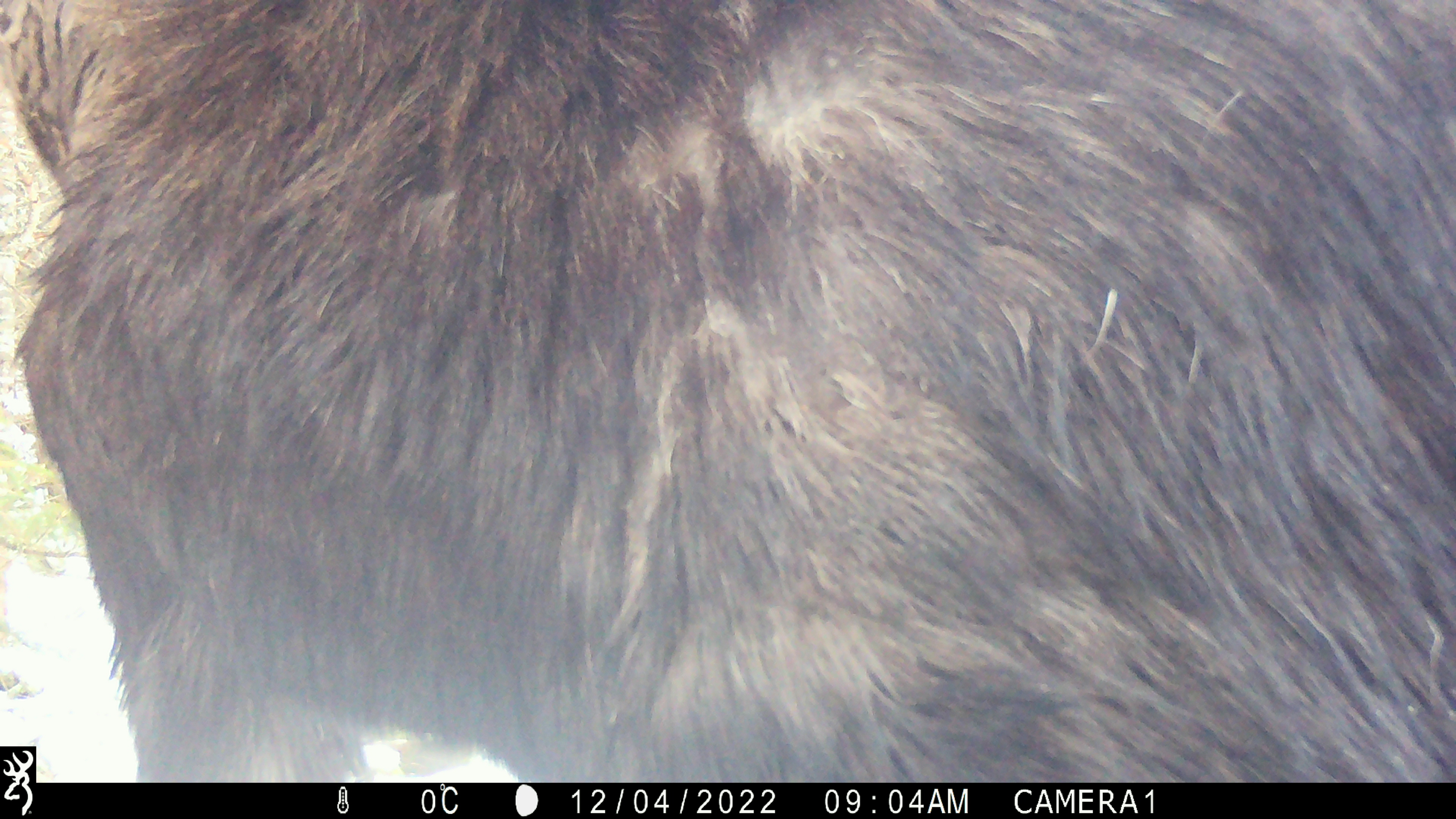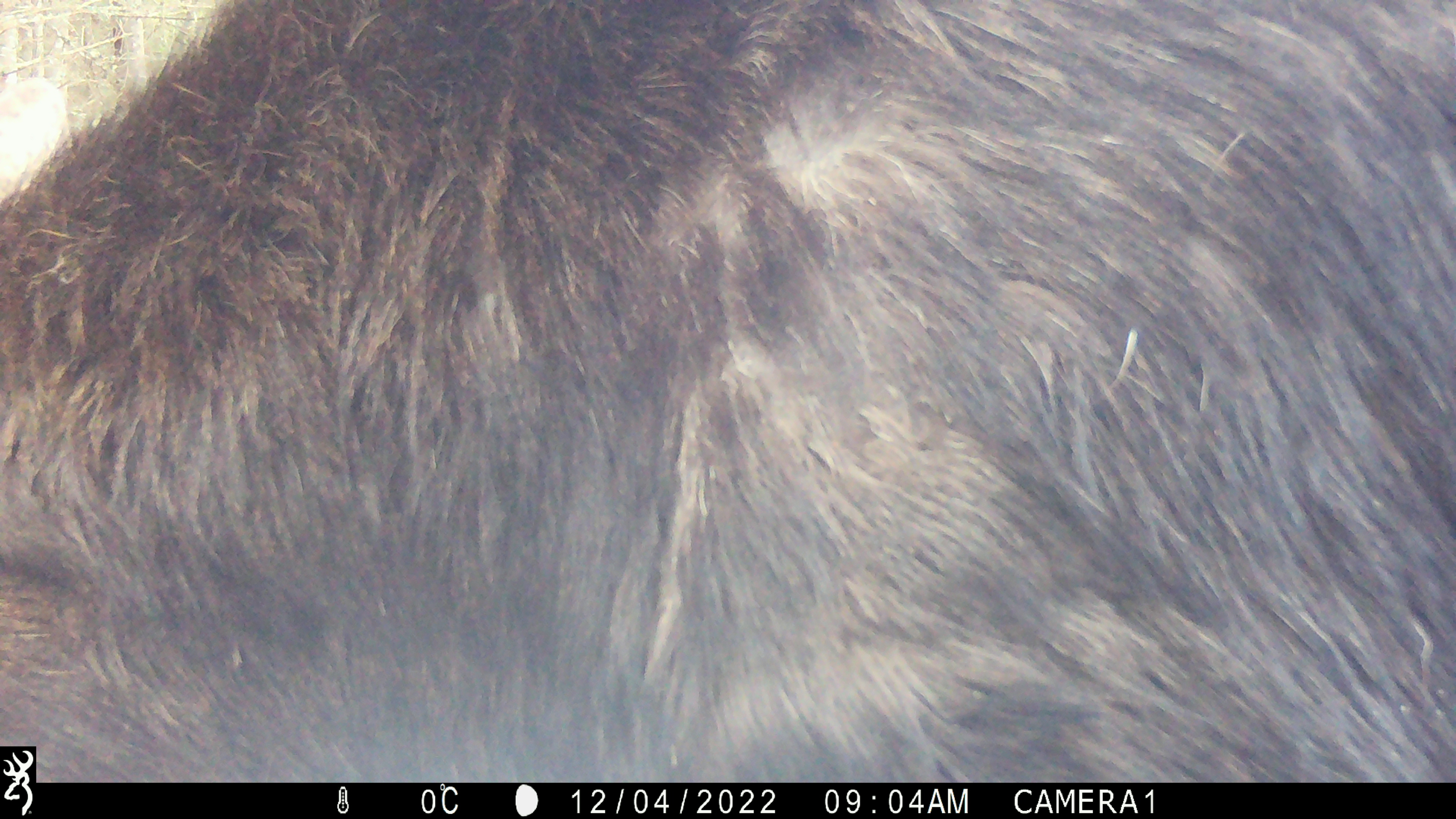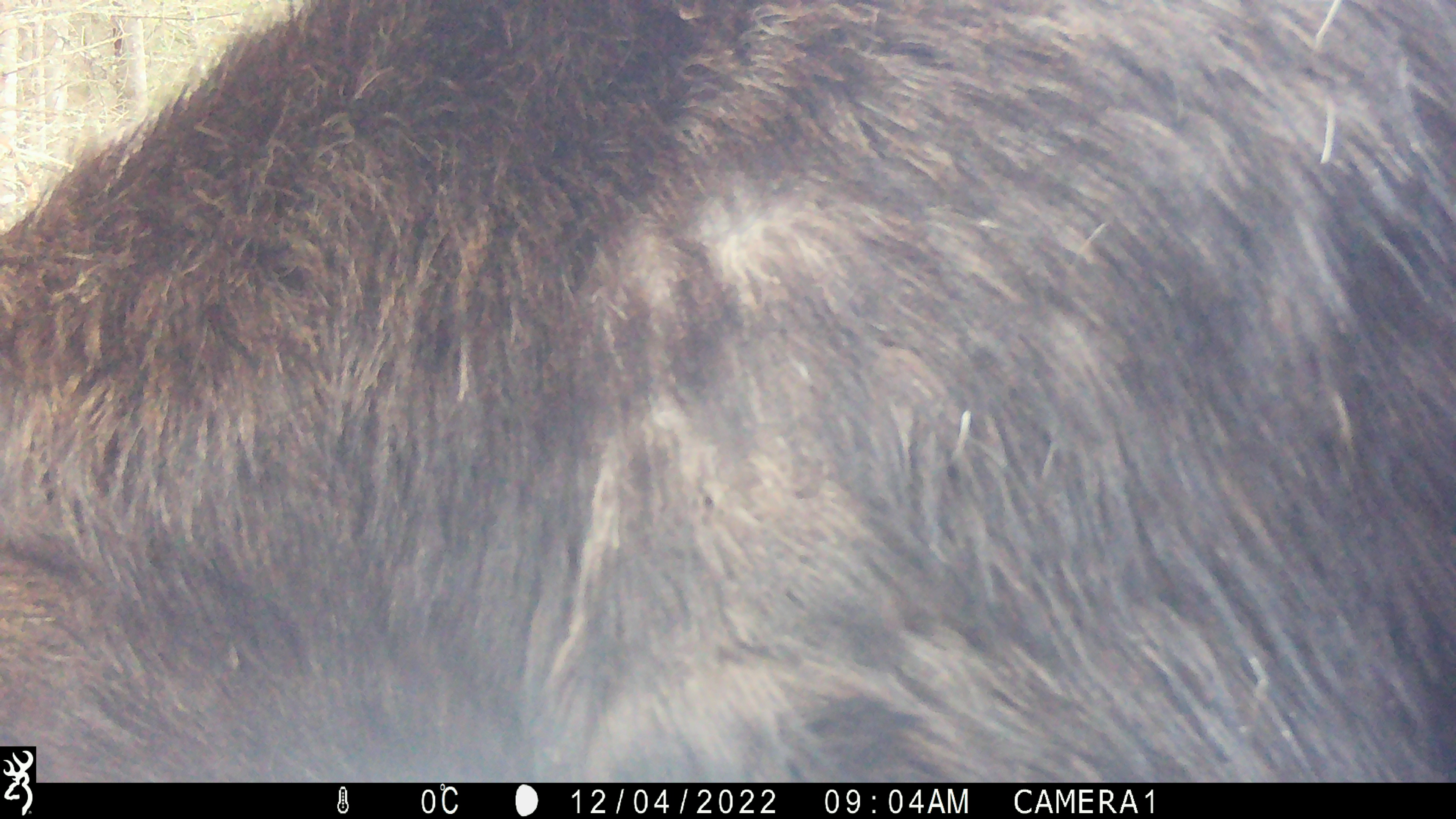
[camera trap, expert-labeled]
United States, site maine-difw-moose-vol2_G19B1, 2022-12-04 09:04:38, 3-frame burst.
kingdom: Animalia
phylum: Chordata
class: Mammalia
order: Artiodactyla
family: Cervidae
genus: Alces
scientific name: Alces alces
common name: moose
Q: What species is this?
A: Moose (Alces alces).